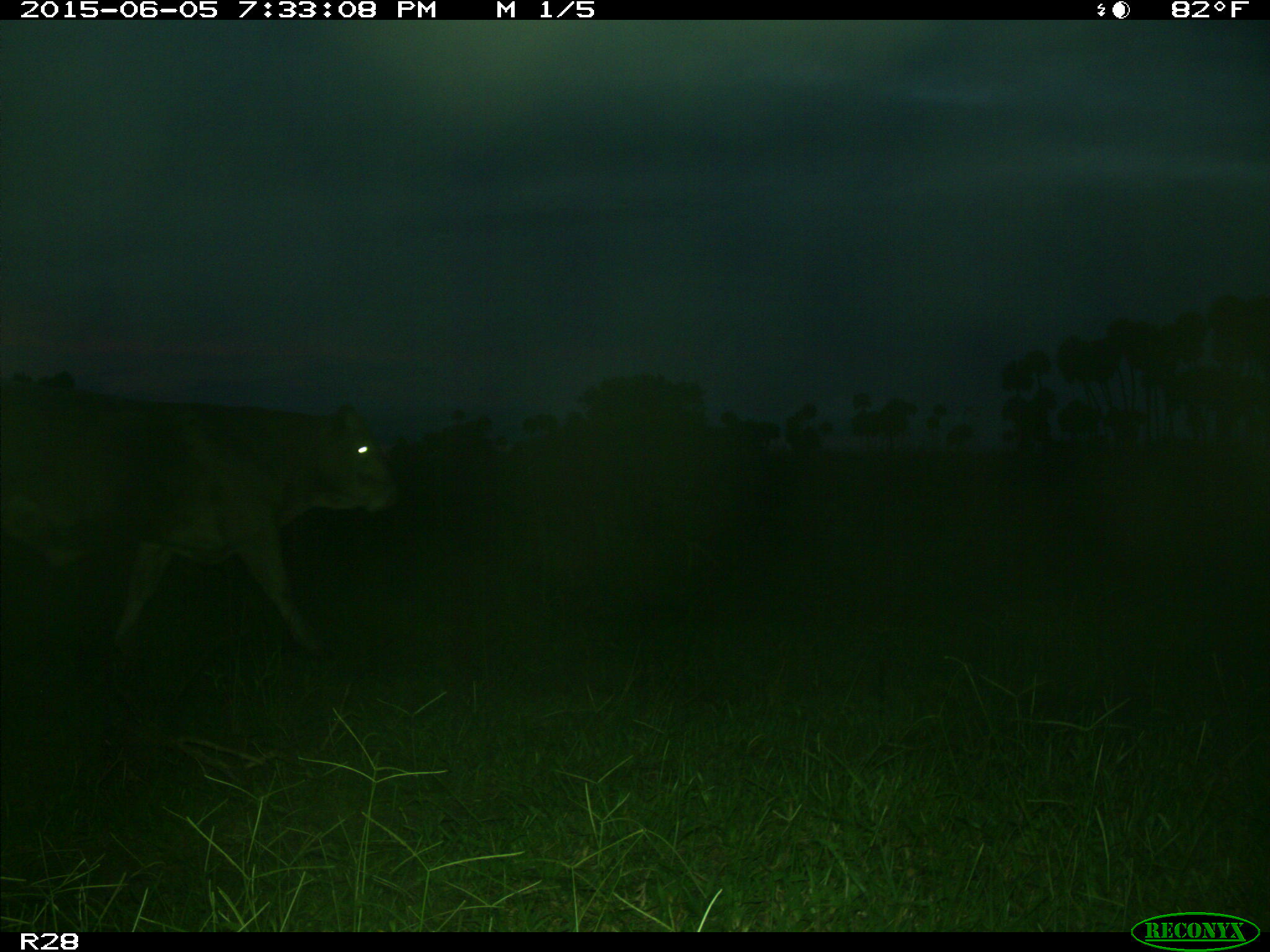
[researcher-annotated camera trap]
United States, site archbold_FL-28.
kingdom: Animalia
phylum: Chordata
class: Mammalia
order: Artiodactyla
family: Bovidae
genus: Bos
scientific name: Bos taurus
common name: domestic cow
Bos taurus (domestic cow).